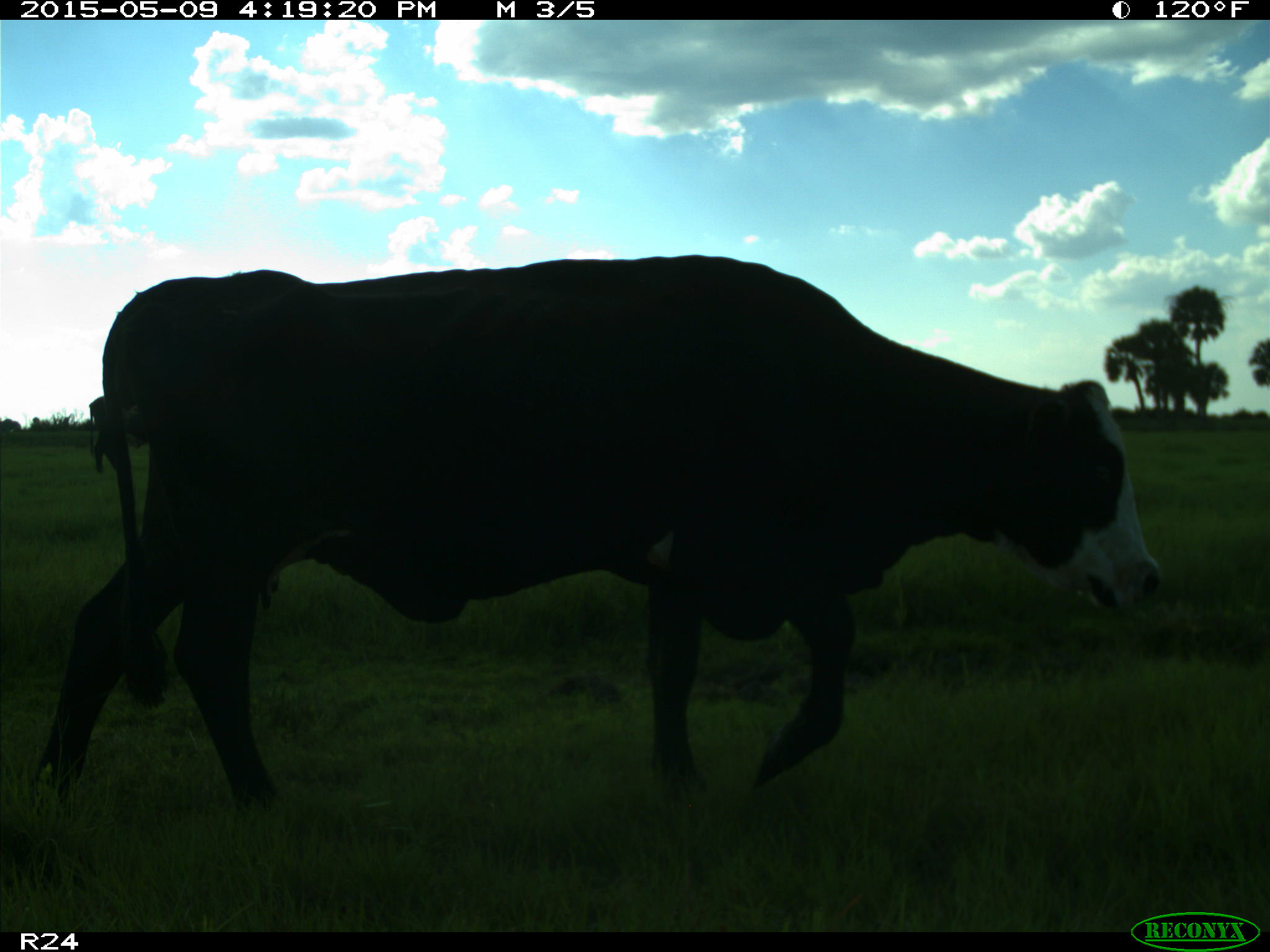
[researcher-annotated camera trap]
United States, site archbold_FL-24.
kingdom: Animalia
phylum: Chordata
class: Mammalia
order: Artiodactyla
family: Bovidae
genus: Bos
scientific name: Bos taurus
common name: domestic cow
Bos taurus (domestic cow).